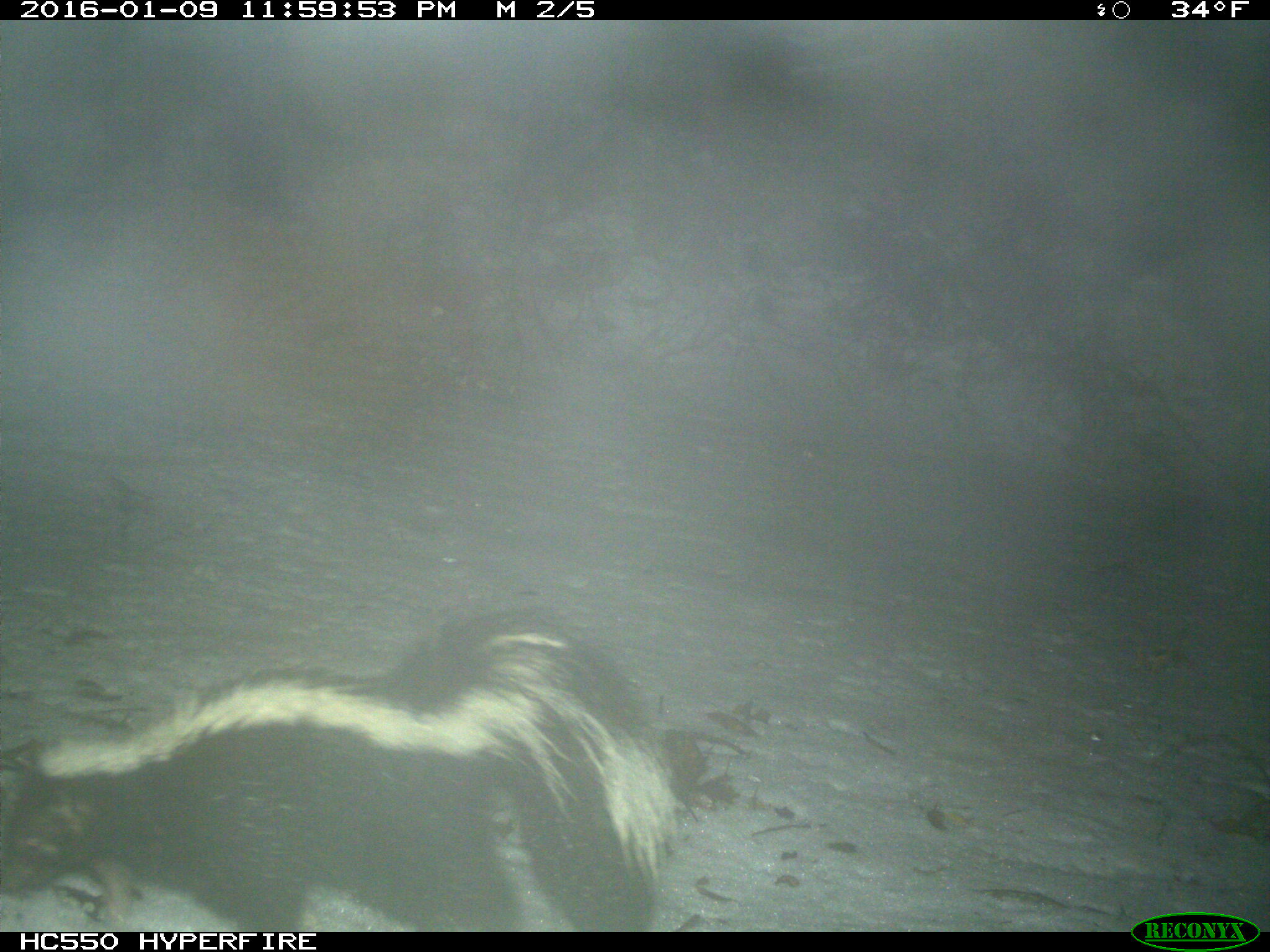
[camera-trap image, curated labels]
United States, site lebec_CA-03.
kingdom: Animalia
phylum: Chordata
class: Mammalia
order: Carnivora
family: Mephitidae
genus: Mephitis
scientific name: Mephitis mephitis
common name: striped skunk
Mephitis mephitis (striped skunk).